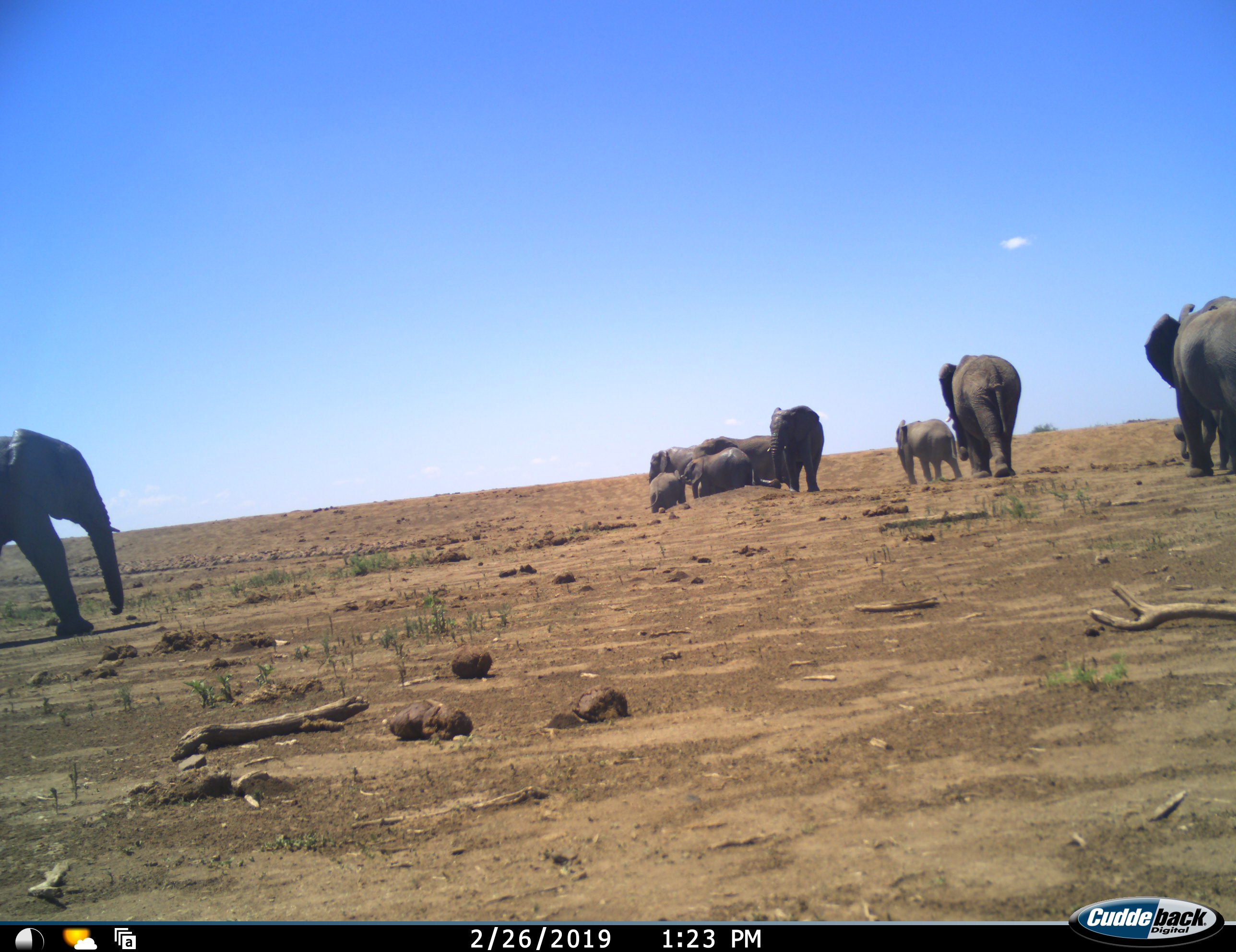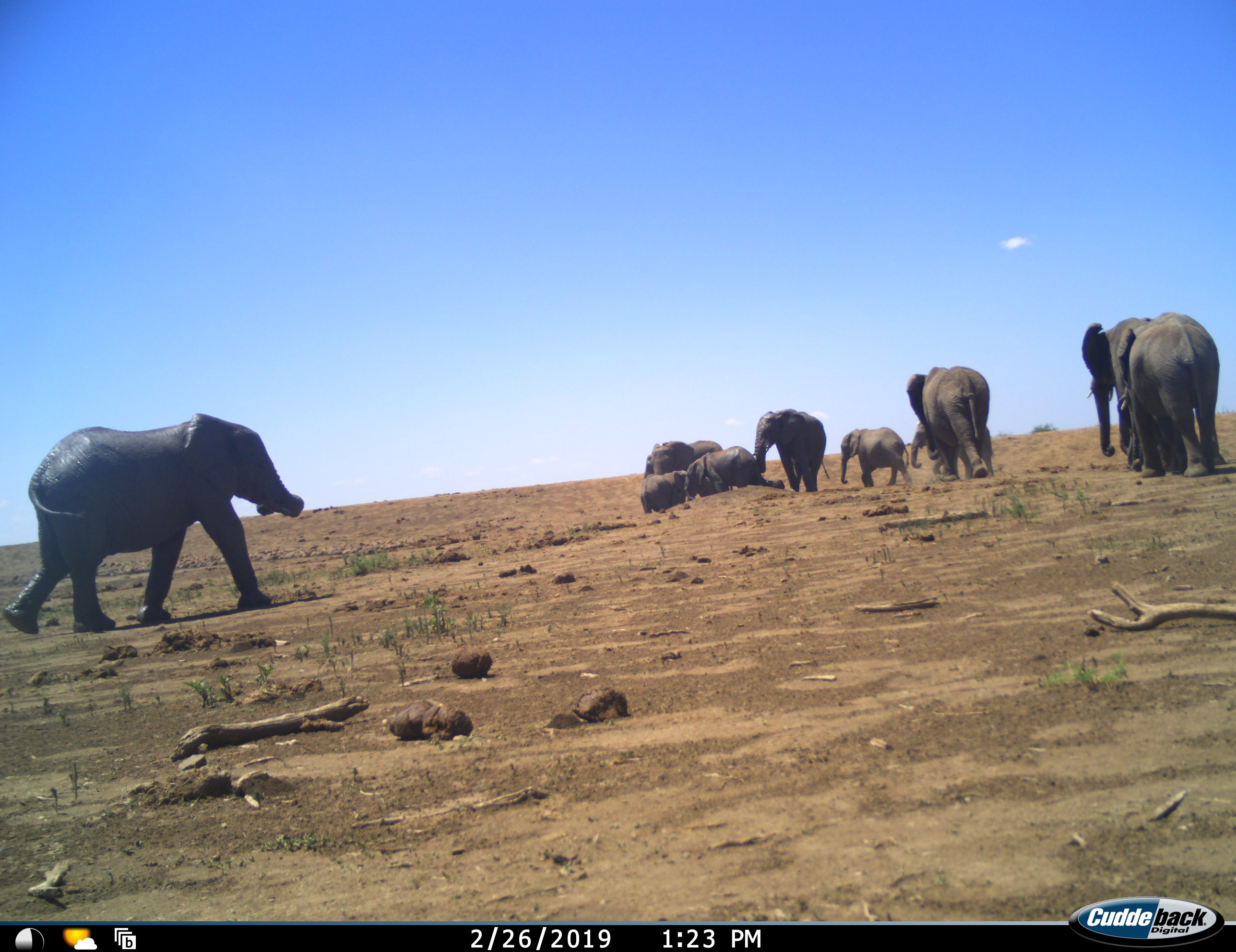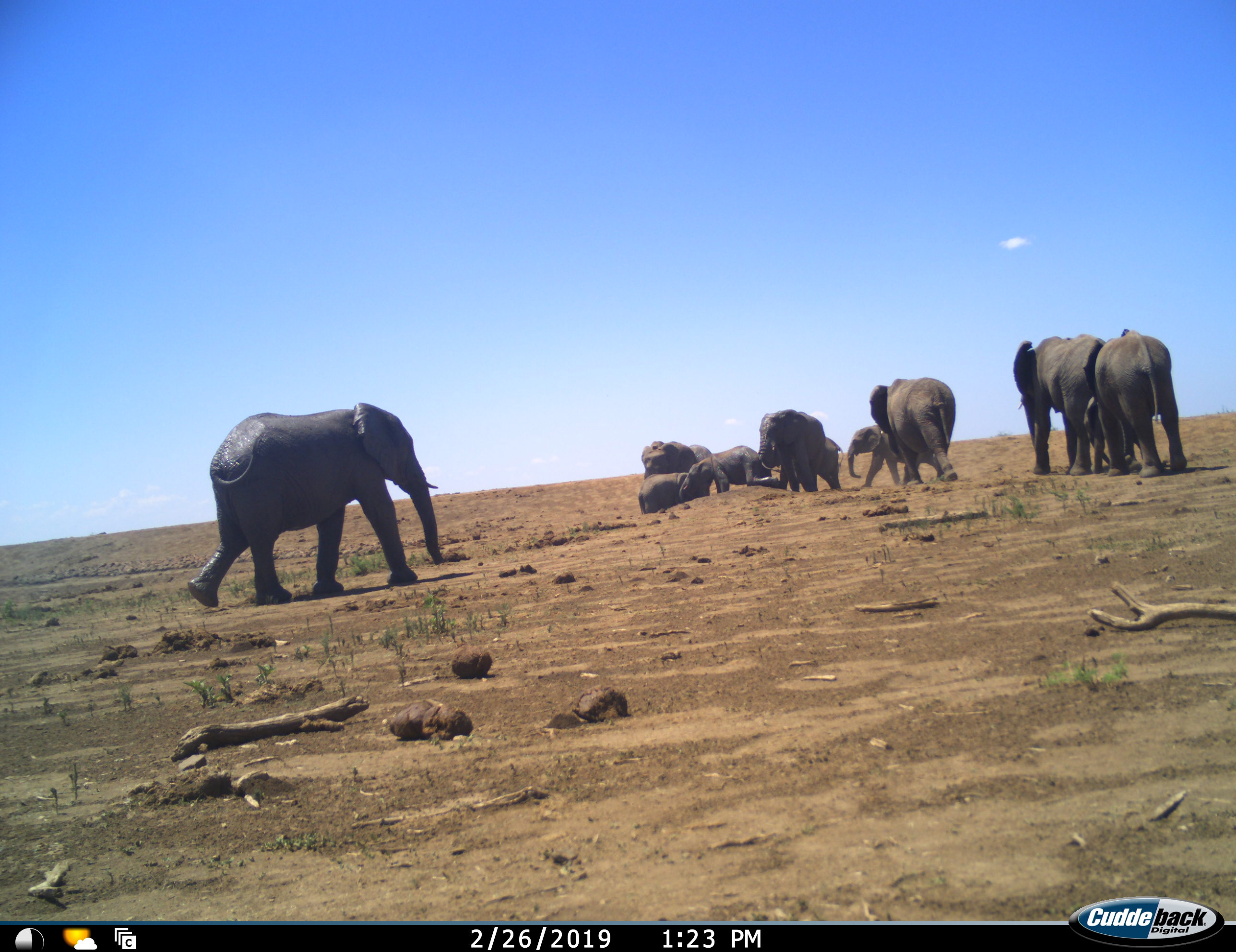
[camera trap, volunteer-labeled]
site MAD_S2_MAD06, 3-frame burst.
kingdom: Animalia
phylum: Chordata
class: Mammalia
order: Proboscidea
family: Elephantidae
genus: Loxodonta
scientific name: Loxodonta africana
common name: african bush elephant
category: elephant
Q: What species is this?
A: Elephant (african bush elephant) (Loxodonta africana).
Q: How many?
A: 10.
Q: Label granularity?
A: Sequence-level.